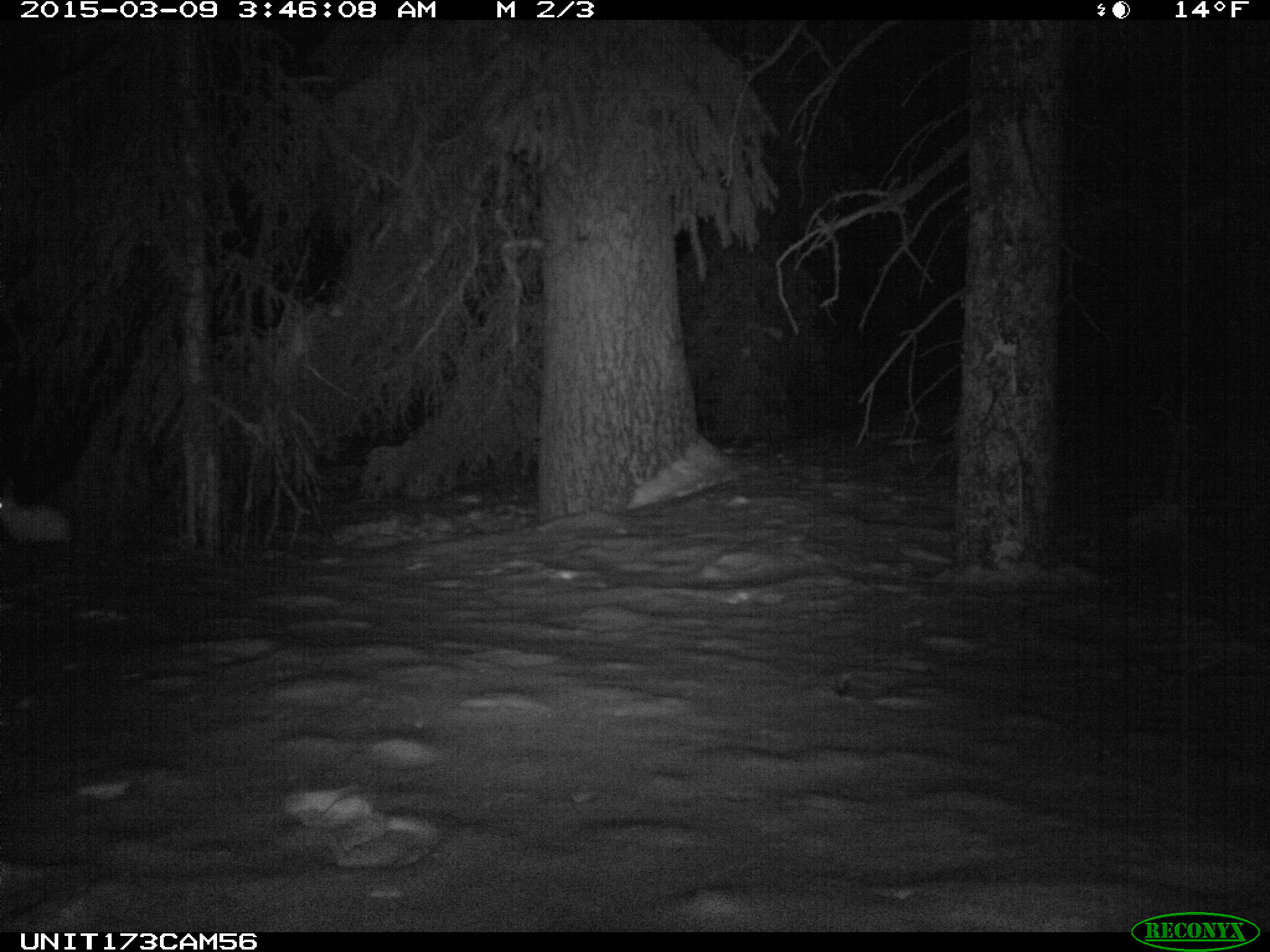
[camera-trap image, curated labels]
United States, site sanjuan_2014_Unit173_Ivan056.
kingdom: Animalia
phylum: Chordata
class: Mammalia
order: Lagomorpha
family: Leporidae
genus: Lepus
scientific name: Lepus americanus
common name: snowshoe hare